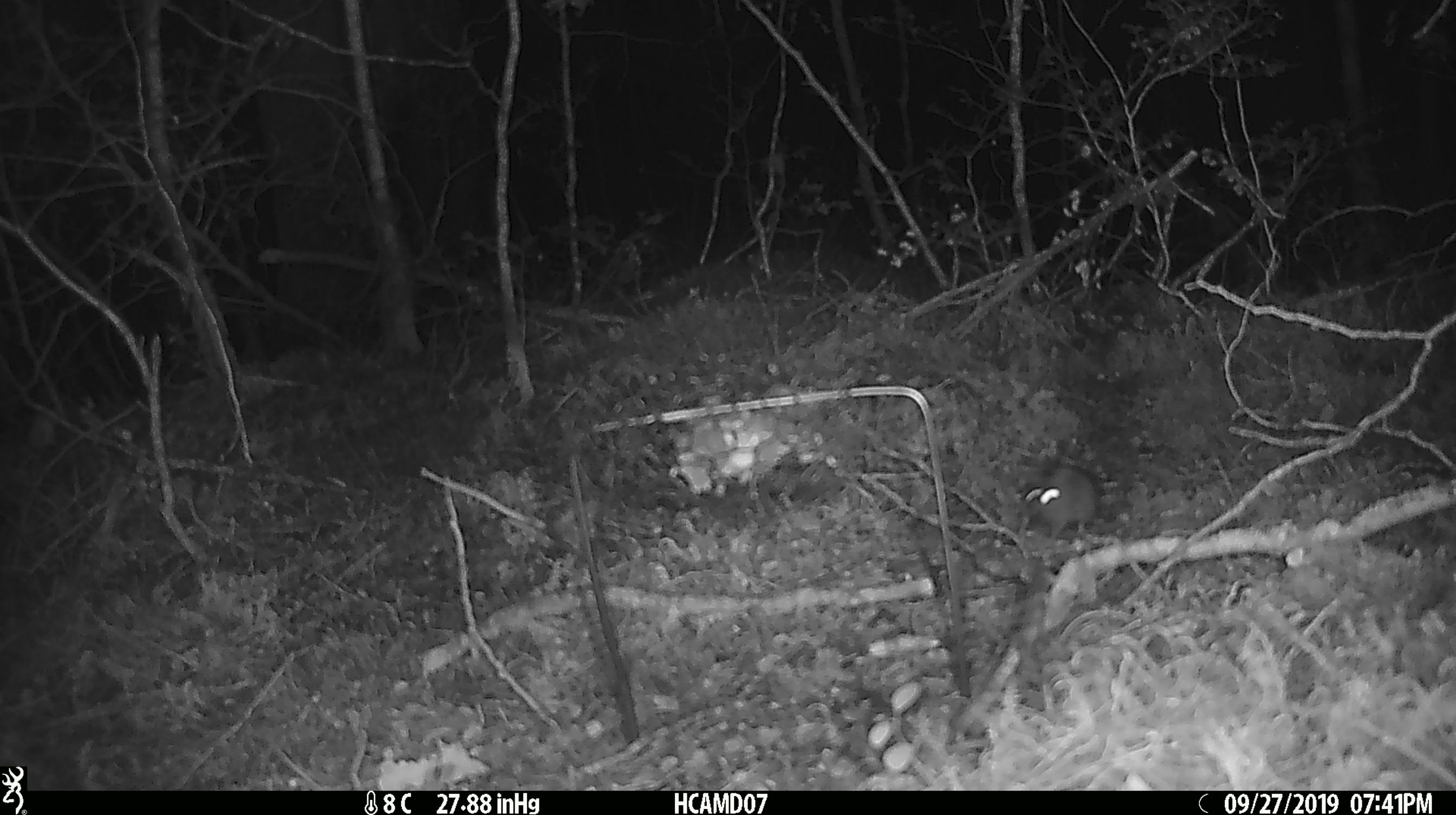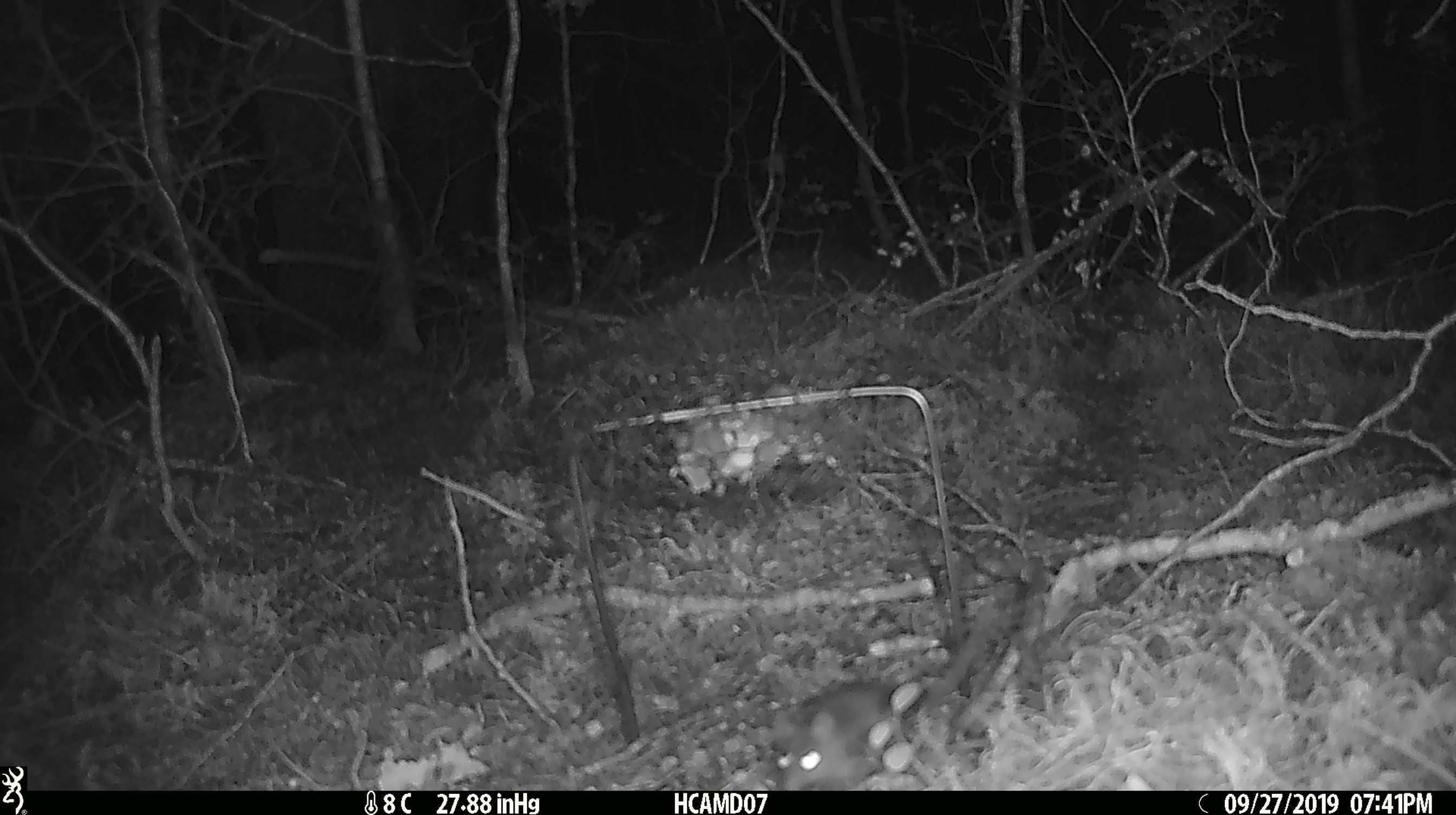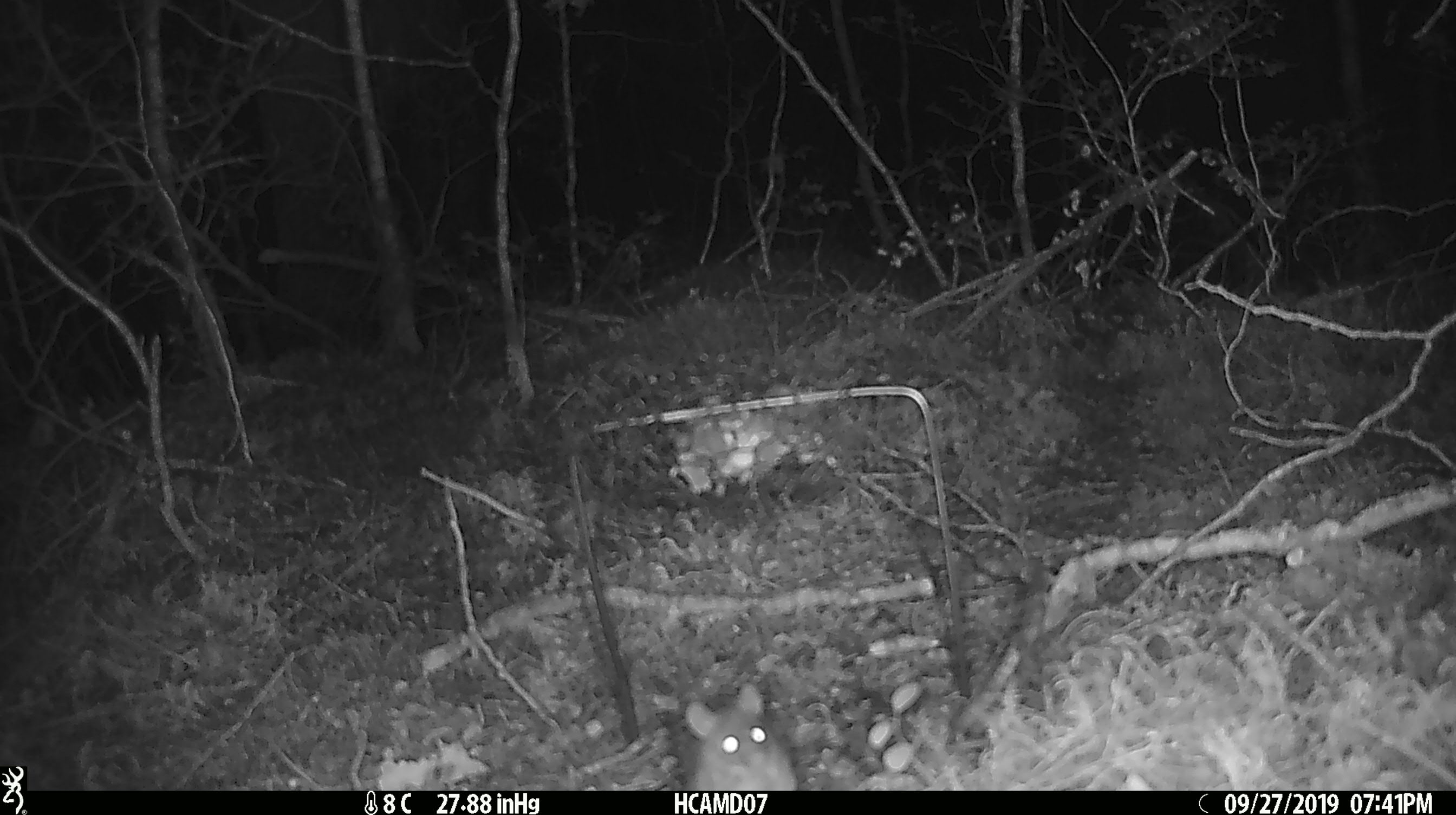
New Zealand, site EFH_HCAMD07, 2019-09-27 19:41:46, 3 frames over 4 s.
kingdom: Animalia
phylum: Chordata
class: Mammalia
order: Rodentia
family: Muridae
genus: Mus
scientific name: Mus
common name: mouse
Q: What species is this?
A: Mouse (Mus).